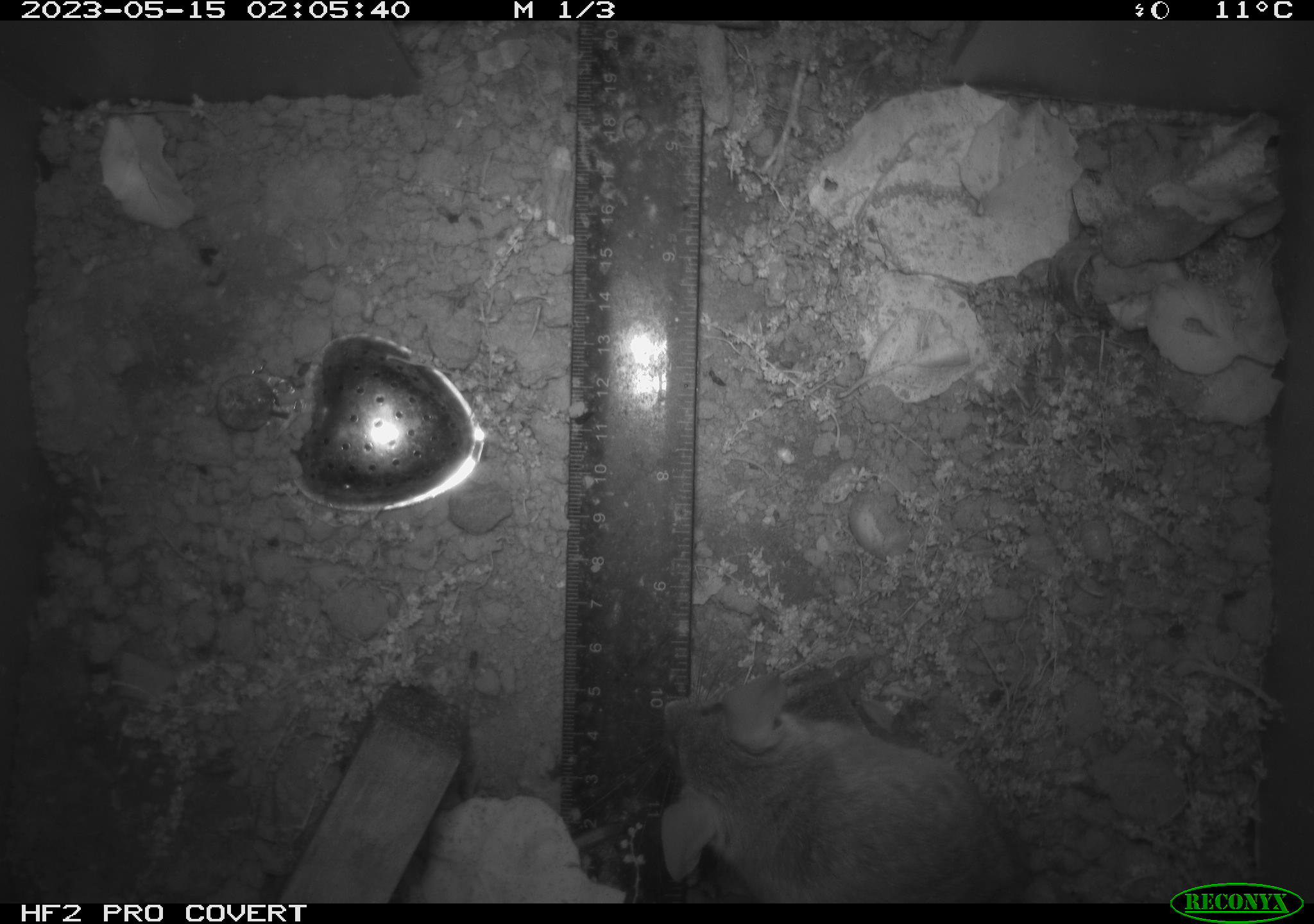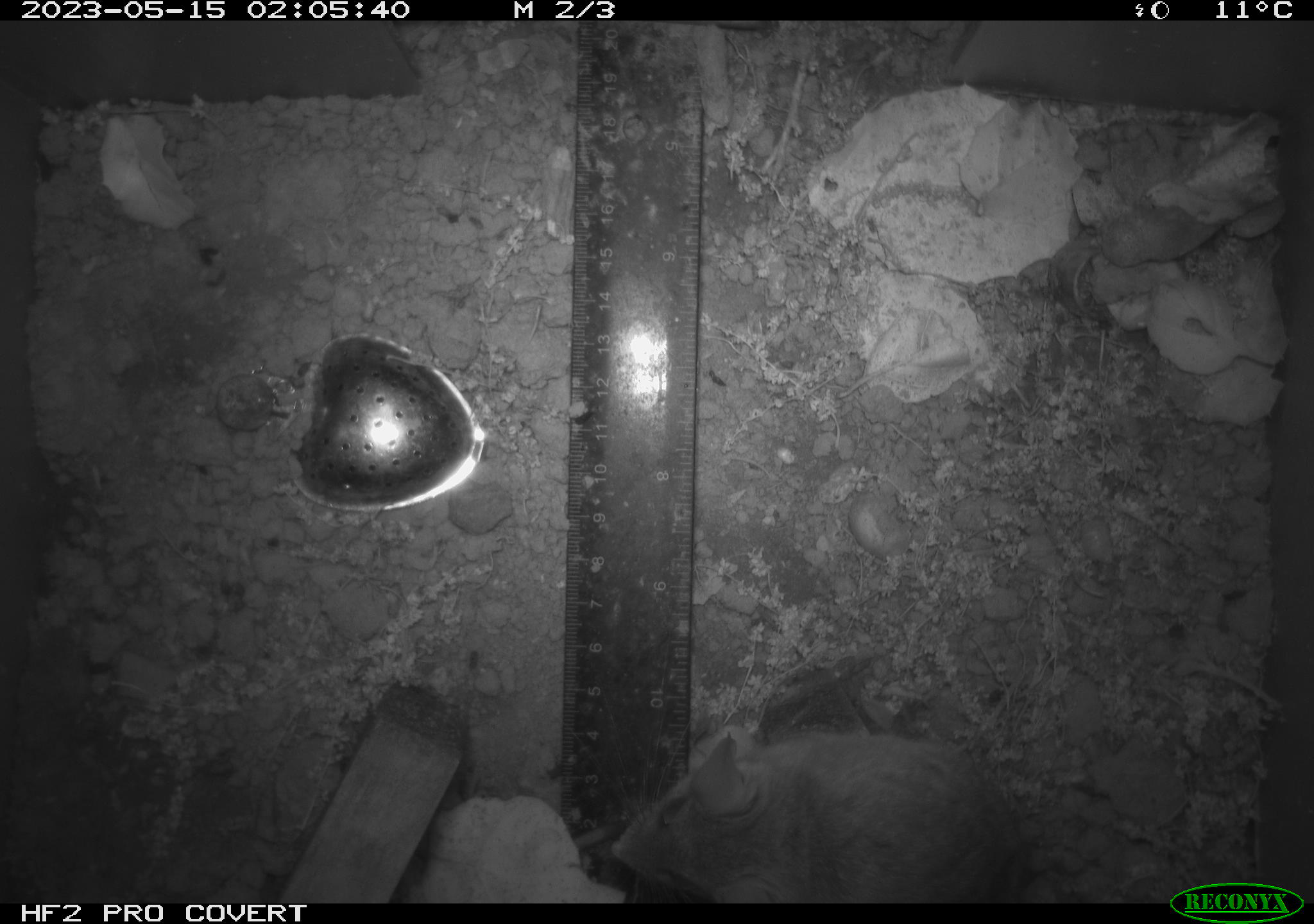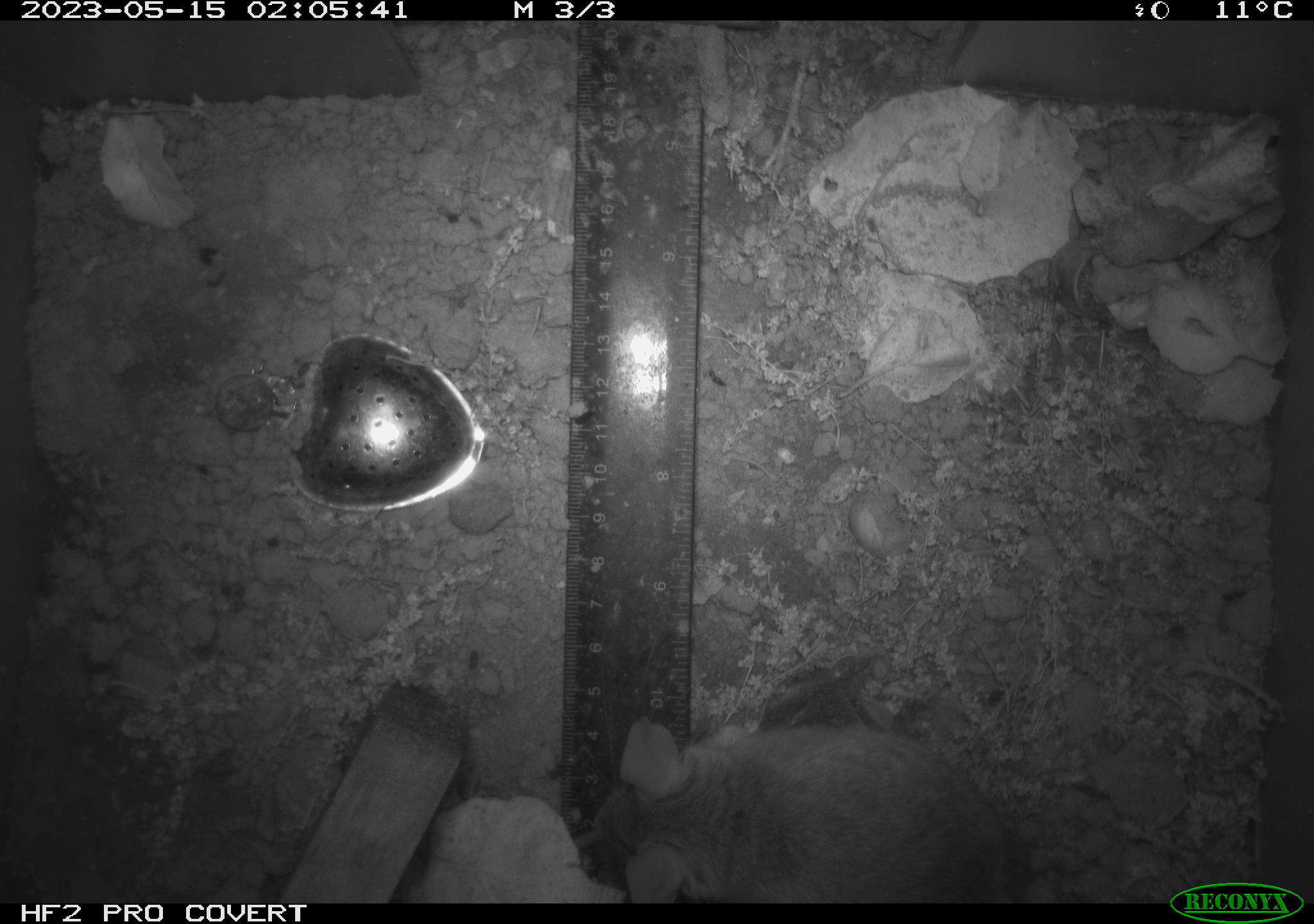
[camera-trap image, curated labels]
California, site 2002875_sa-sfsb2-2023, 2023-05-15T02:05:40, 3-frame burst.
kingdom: Animalia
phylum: Chordata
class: Mammalia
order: Rodentia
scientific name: Rodentia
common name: mouse species